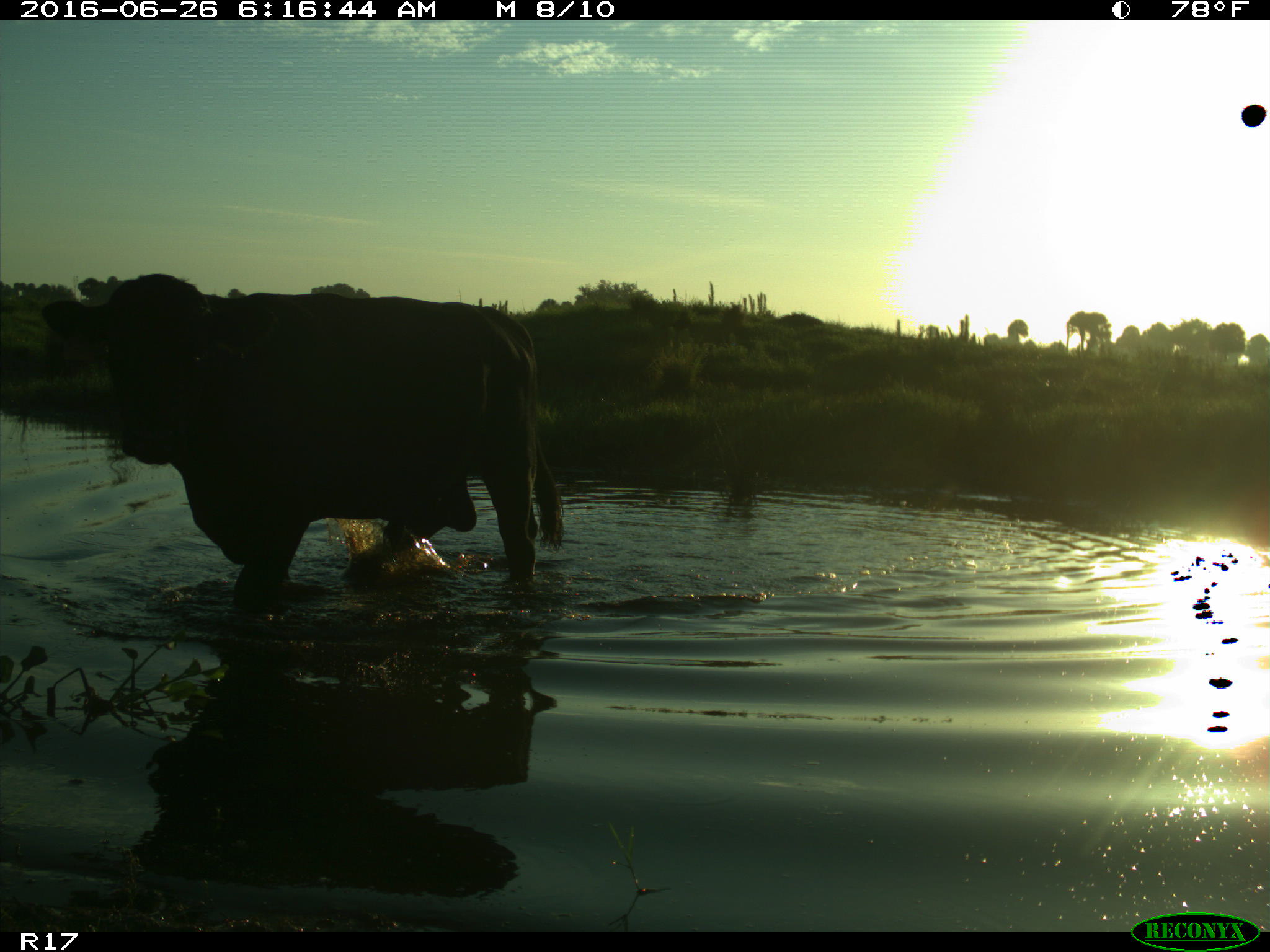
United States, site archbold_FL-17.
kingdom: Animalia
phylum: Chordata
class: Mammalia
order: Artiodactyla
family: Bovidae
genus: Bos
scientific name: Bos taurus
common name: domestic cow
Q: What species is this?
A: Bos taurus (domestic cow).